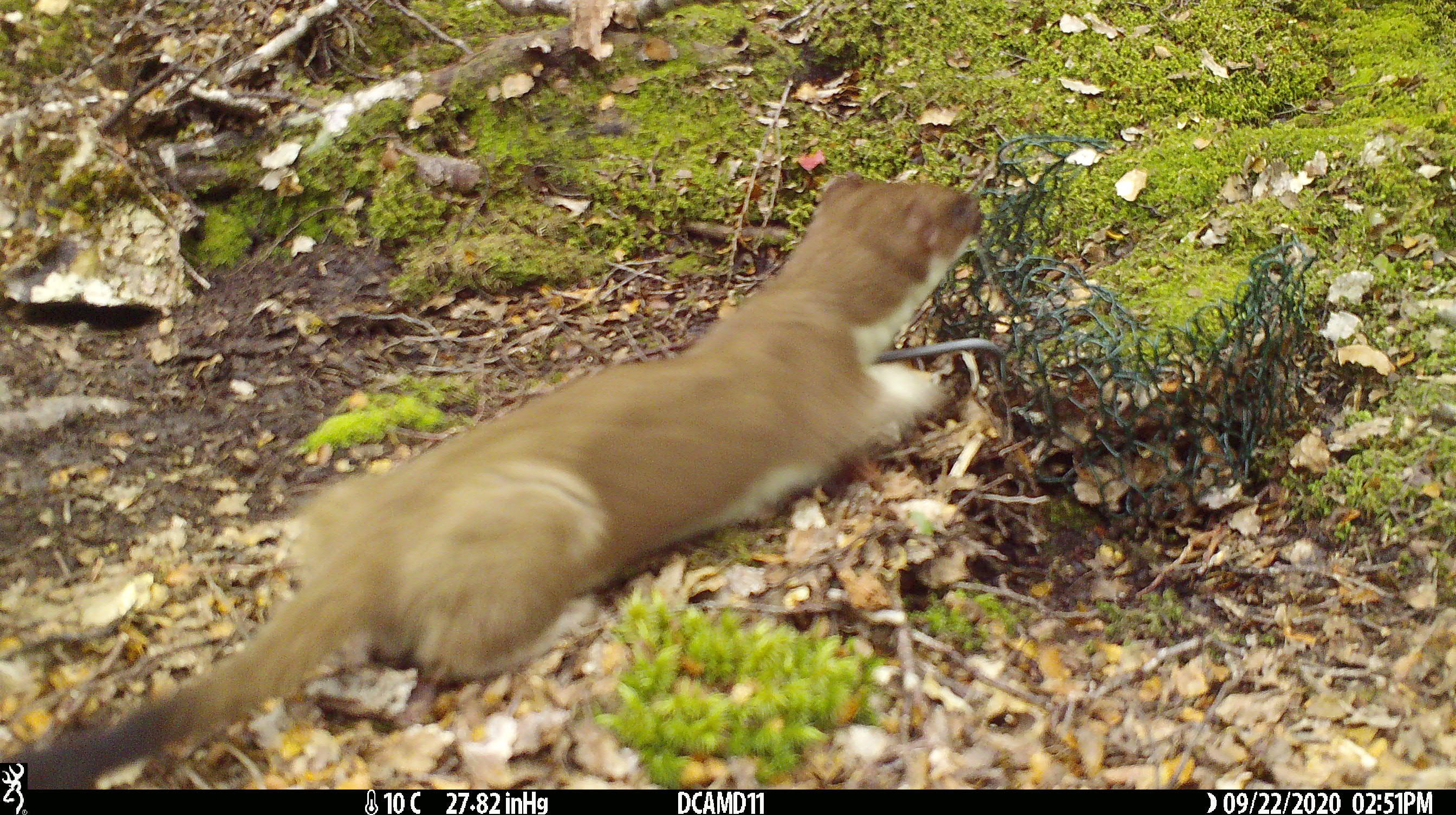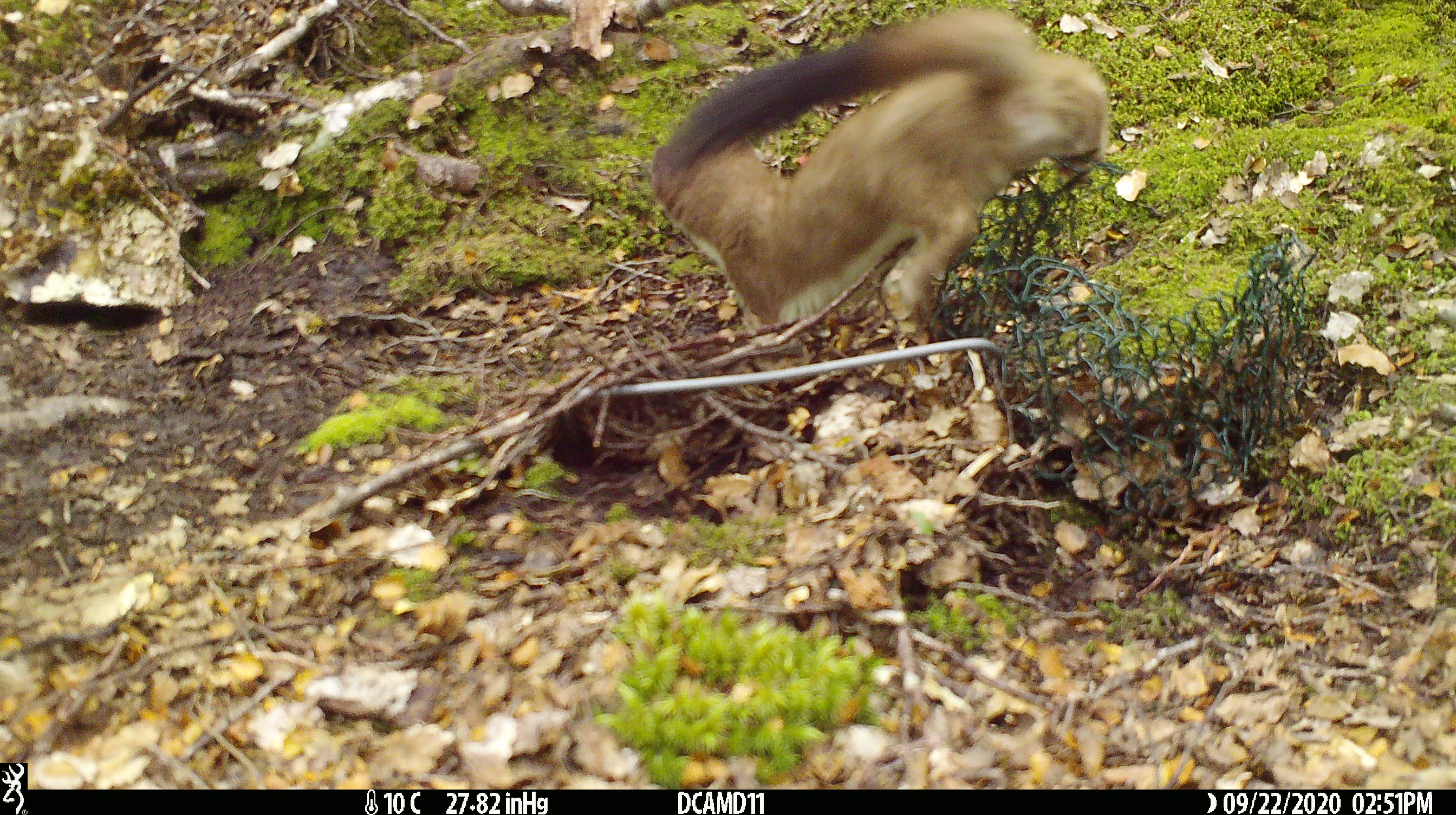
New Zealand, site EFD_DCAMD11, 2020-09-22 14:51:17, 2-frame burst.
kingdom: Animalia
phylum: Chordata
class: Mammalia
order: Carnivora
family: Mustelidae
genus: Mustela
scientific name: Mustela erminea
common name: stoat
Stoat (Mustela erminea).